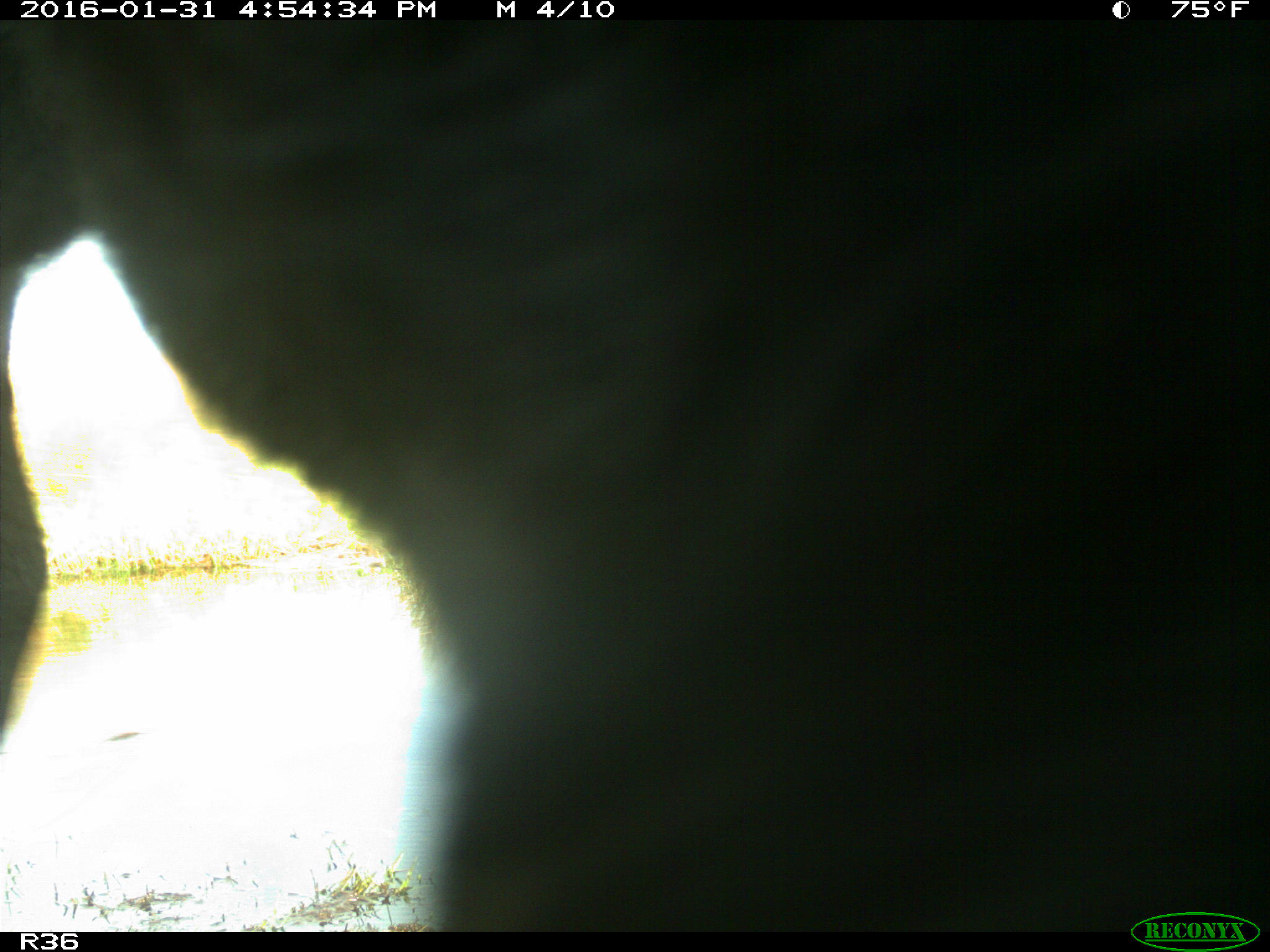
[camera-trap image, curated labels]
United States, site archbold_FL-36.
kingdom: Animalia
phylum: Chordata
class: Mammalia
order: Artiodactyla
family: Bovidae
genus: Bos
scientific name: Bos taurus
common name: domestic cow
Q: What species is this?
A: Bos taurus (domestic cow).